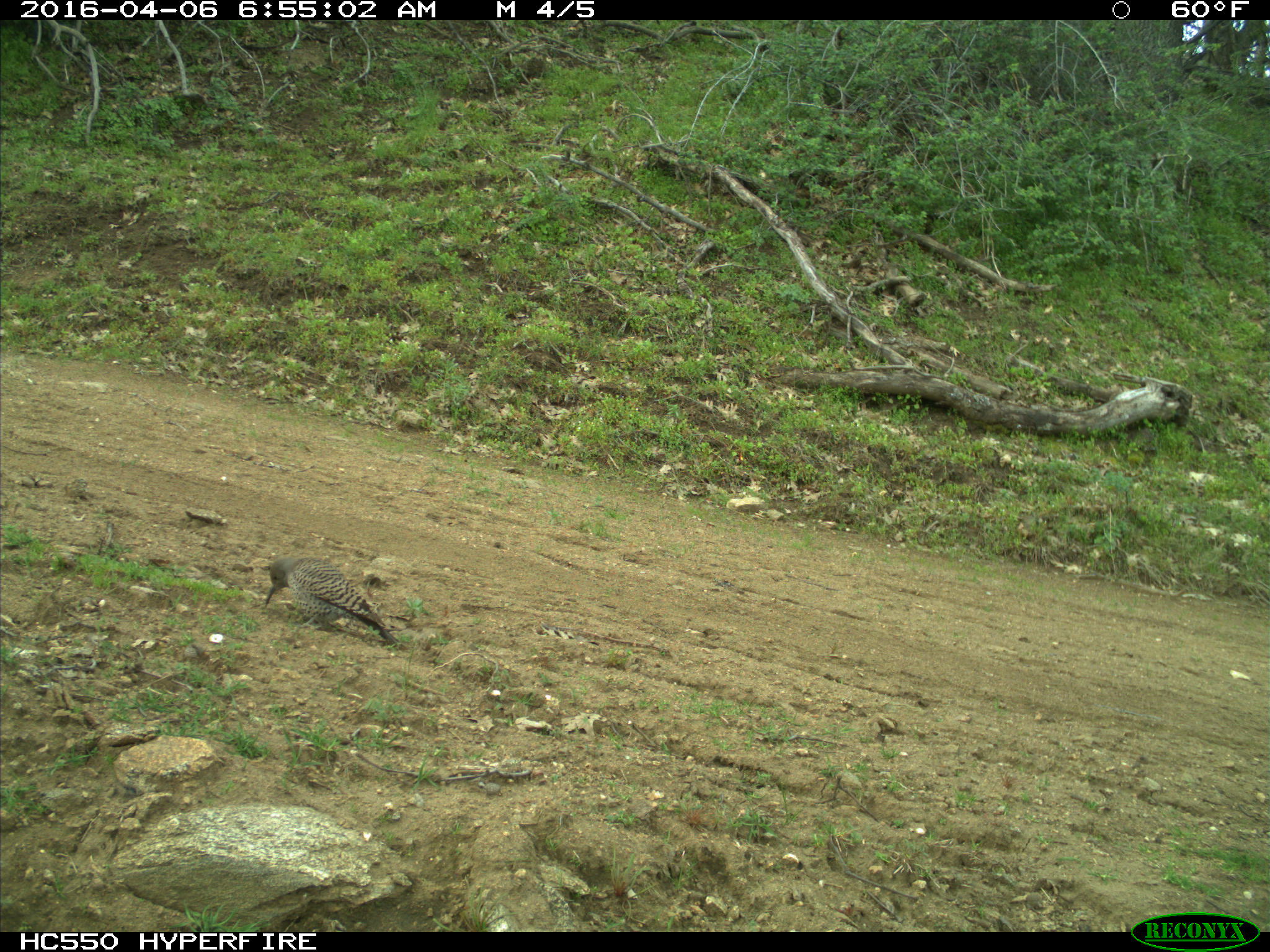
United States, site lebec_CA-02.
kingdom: Animalia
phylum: Chordata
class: Aves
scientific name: Aves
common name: birds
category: unidentified bird